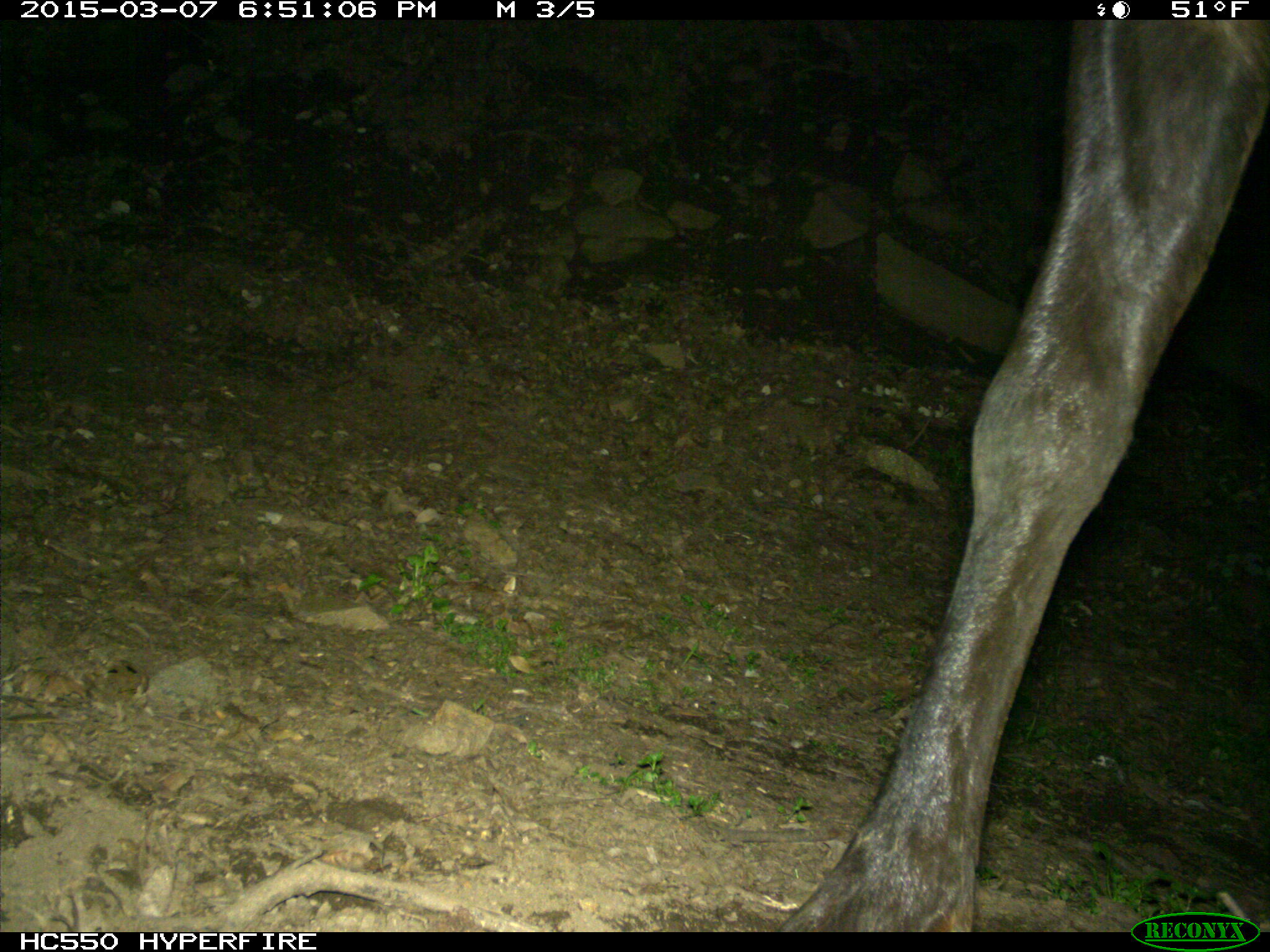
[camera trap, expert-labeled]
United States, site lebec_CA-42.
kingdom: Animalia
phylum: Chordata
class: Mammalia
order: Artiodactyla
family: Cervidae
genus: Cervus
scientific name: Cervus canadensis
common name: elk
Cervus canadensis (elk).